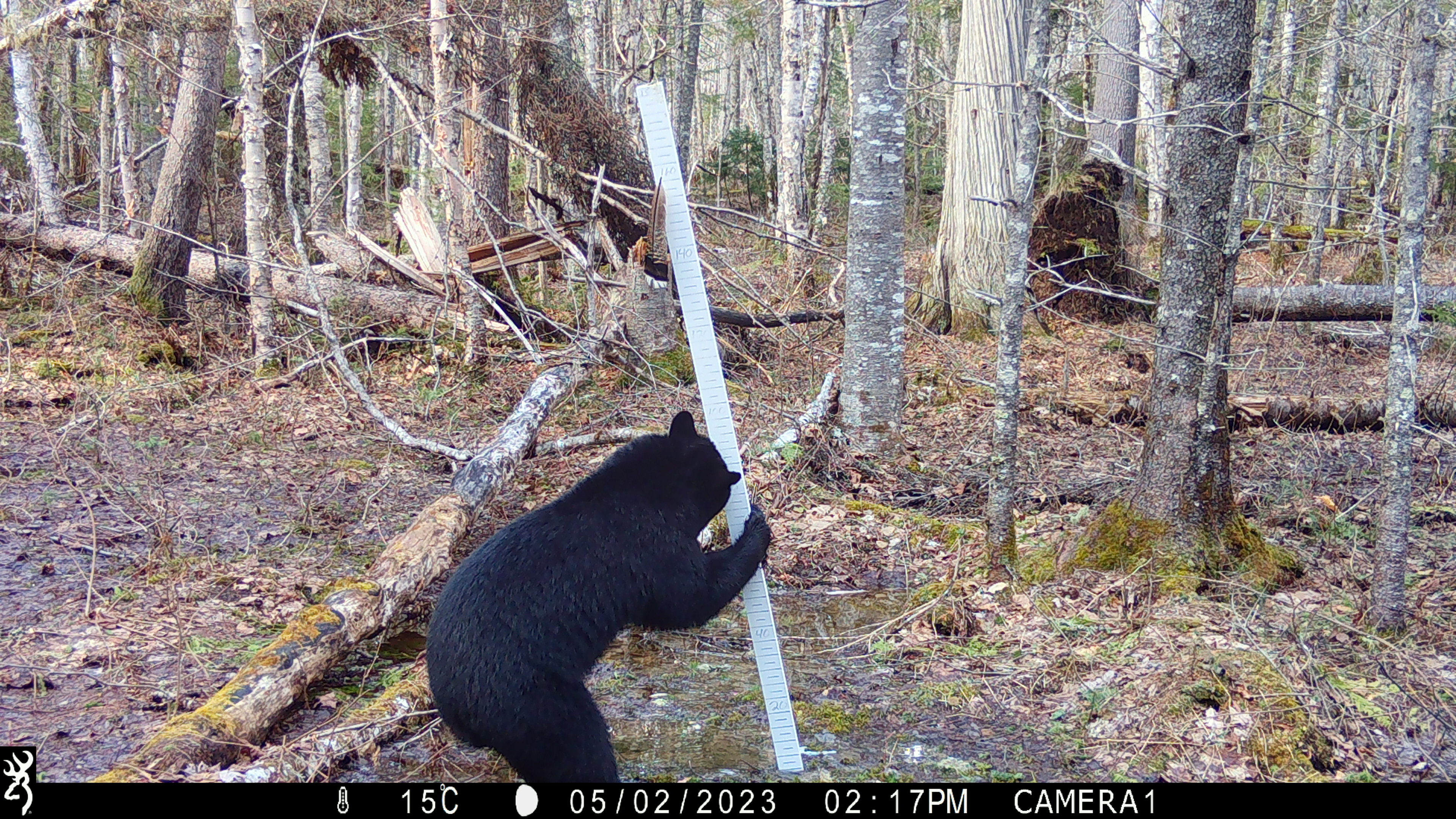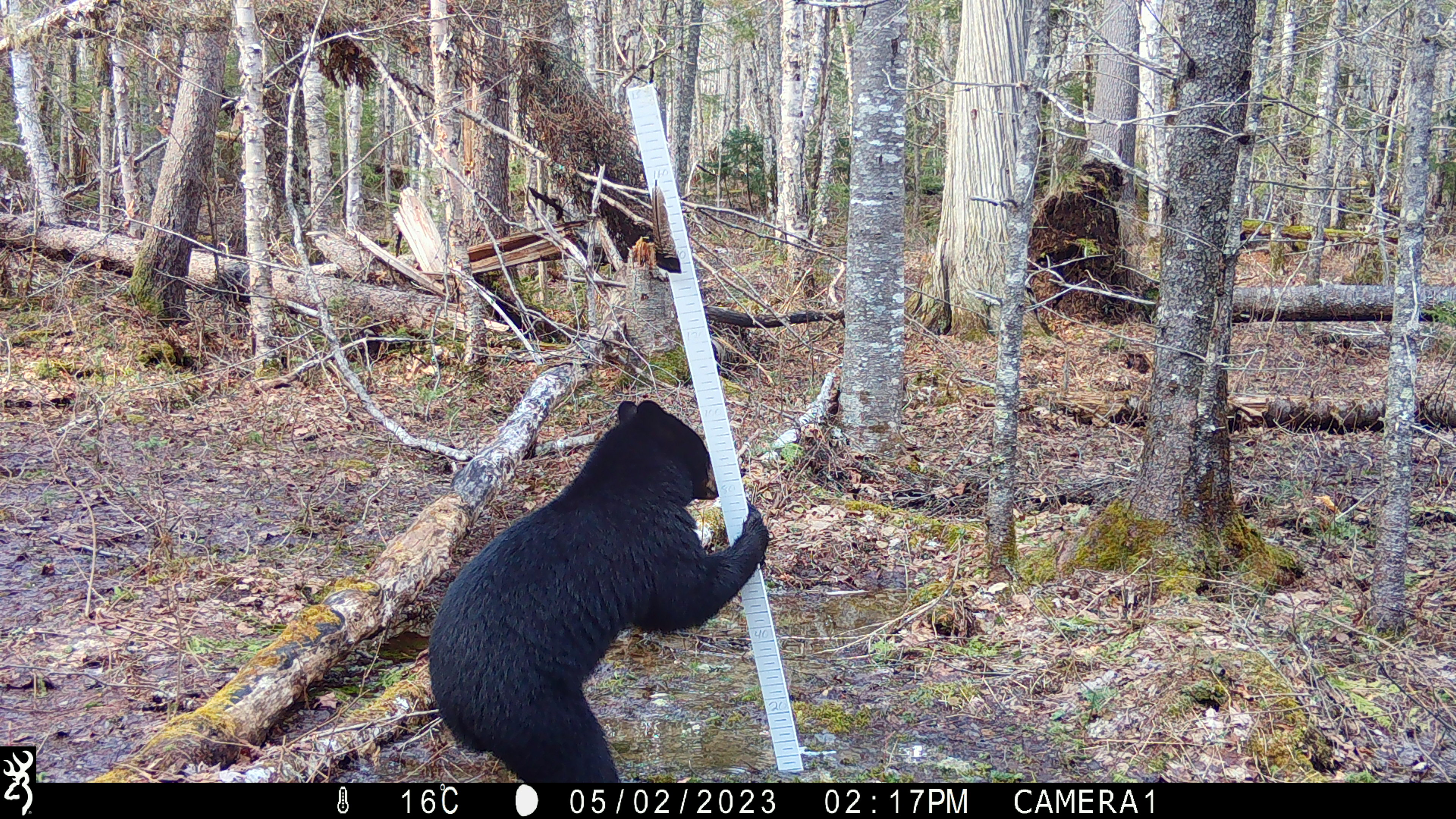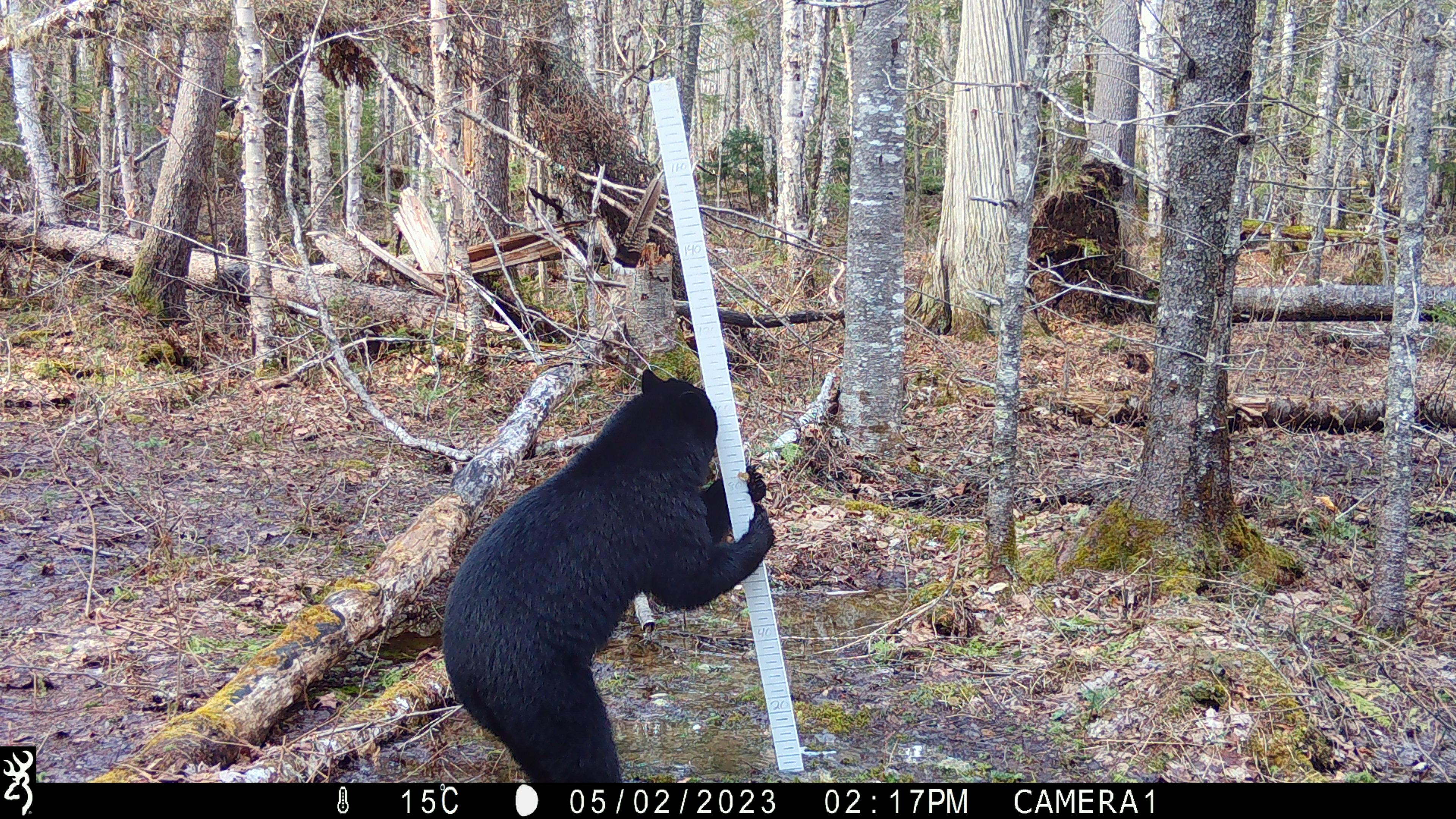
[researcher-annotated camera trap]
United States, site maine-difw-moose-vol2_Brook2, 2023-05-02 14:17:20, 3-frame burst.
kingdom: Animalia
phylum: Chordata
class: Mammalia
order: Carnivora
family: Ursidae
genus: Ursus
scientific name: Ursus americanus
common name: black bear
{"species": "black bear (Ursus americanus)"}